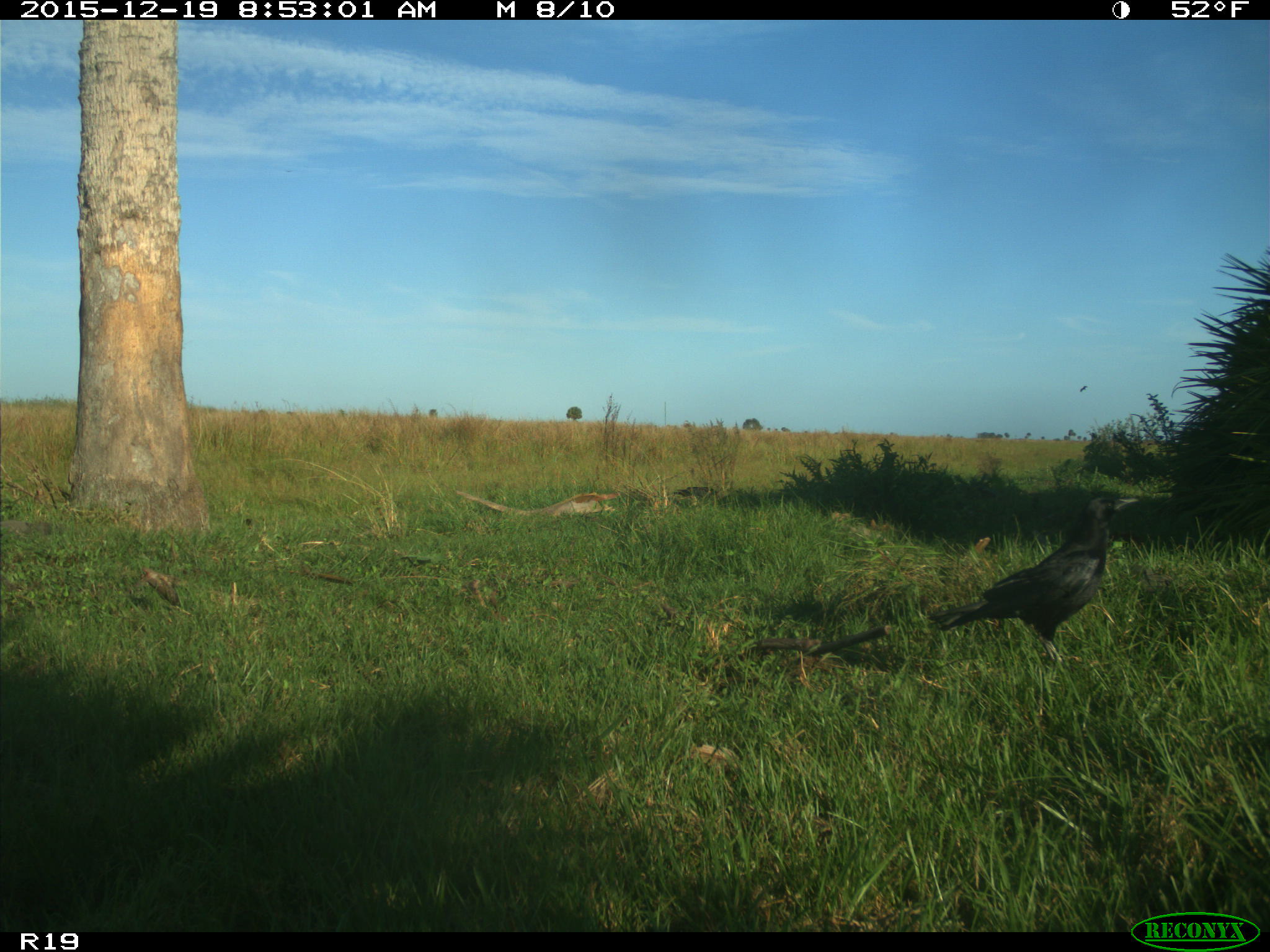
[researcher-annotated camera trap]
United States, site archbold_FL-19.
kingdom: Animalia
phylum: Chordata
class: Aves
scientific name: Aves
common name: birds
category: unidentified bird